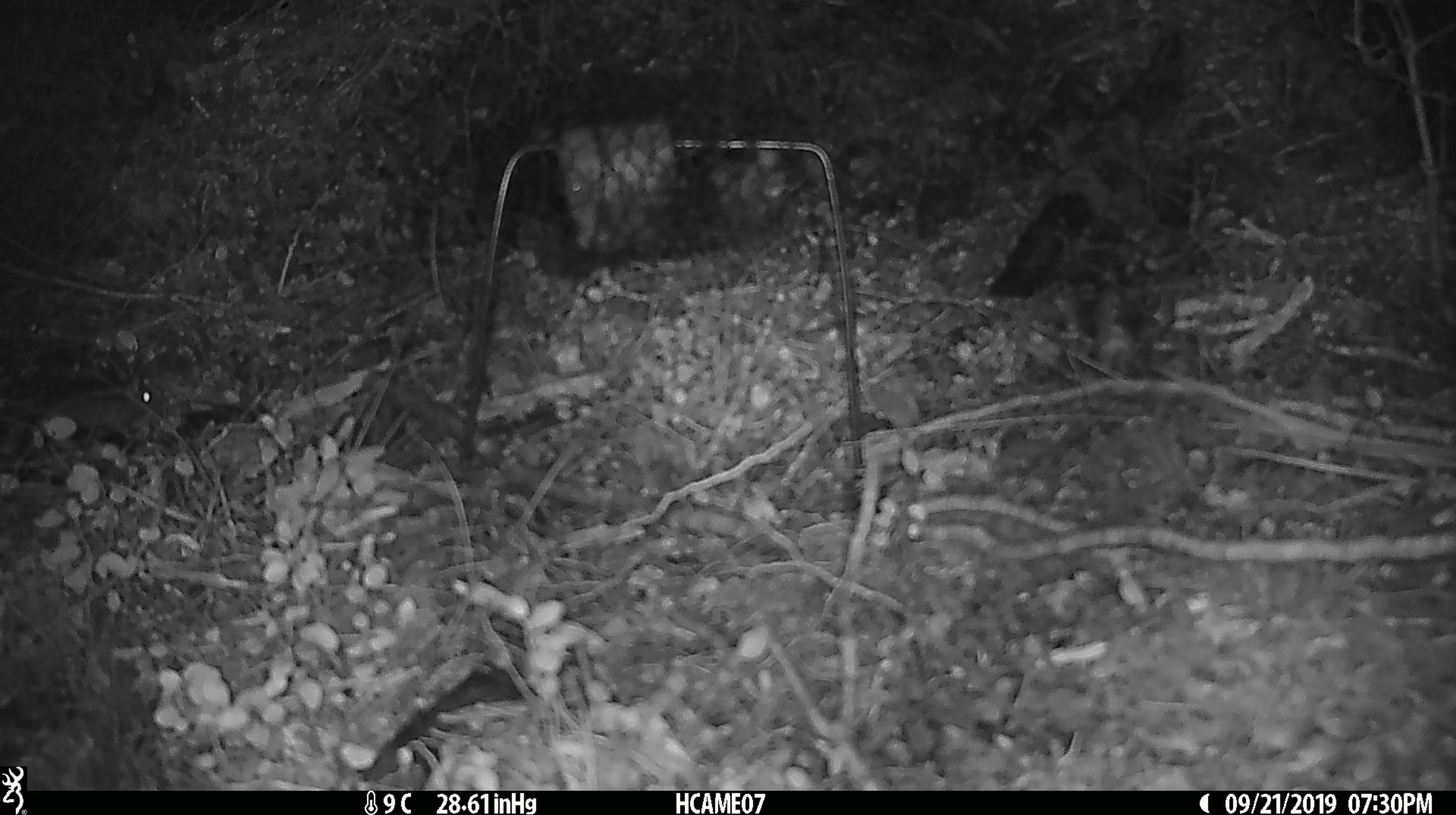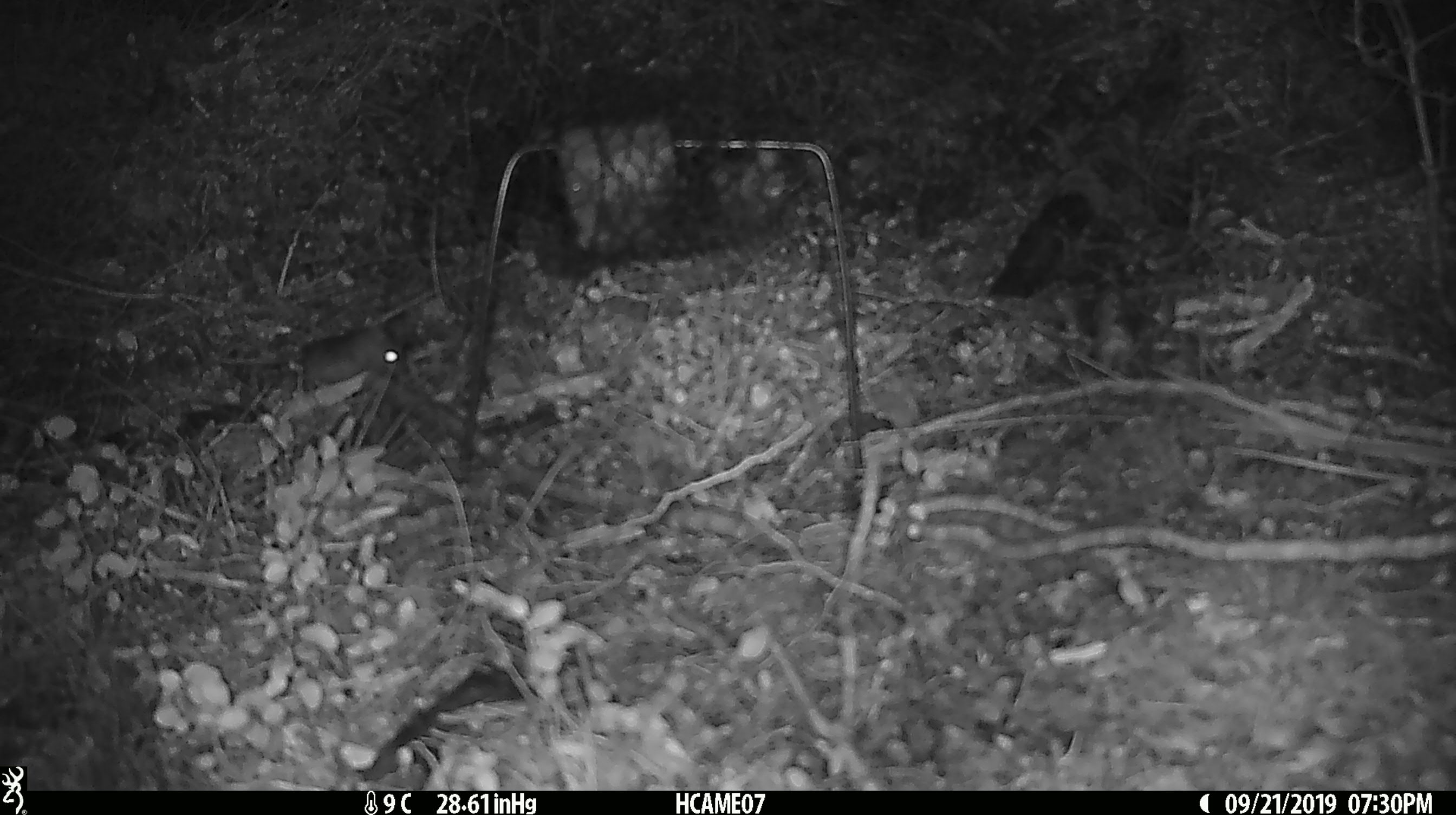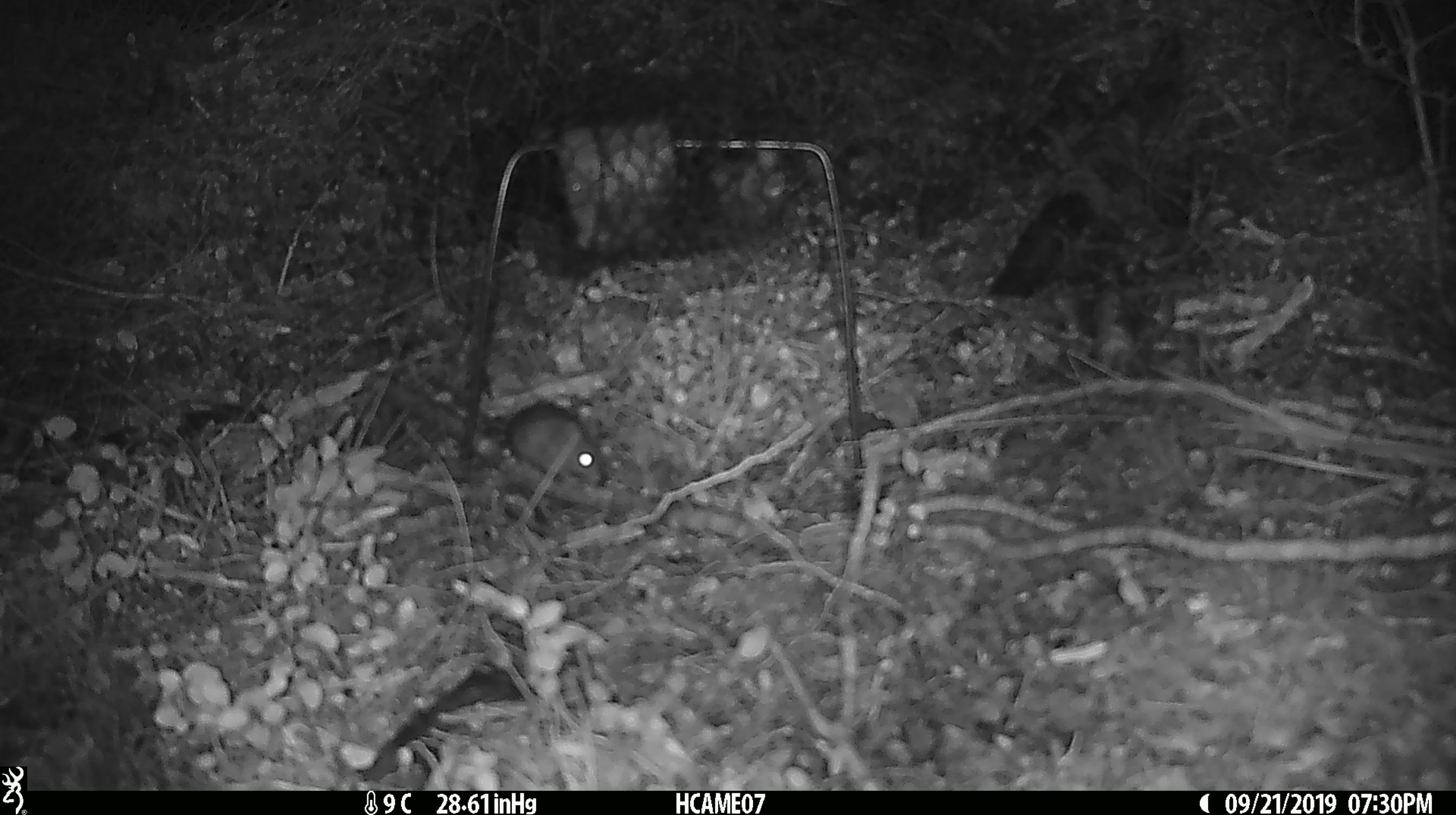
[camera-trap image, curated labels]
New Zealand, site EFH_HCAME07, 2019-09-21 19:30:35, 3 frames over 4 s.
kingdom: Animalia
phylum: Chordata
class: Mammalia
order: Rodentia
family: Muridae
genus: Mus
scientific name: Mus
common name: mouse